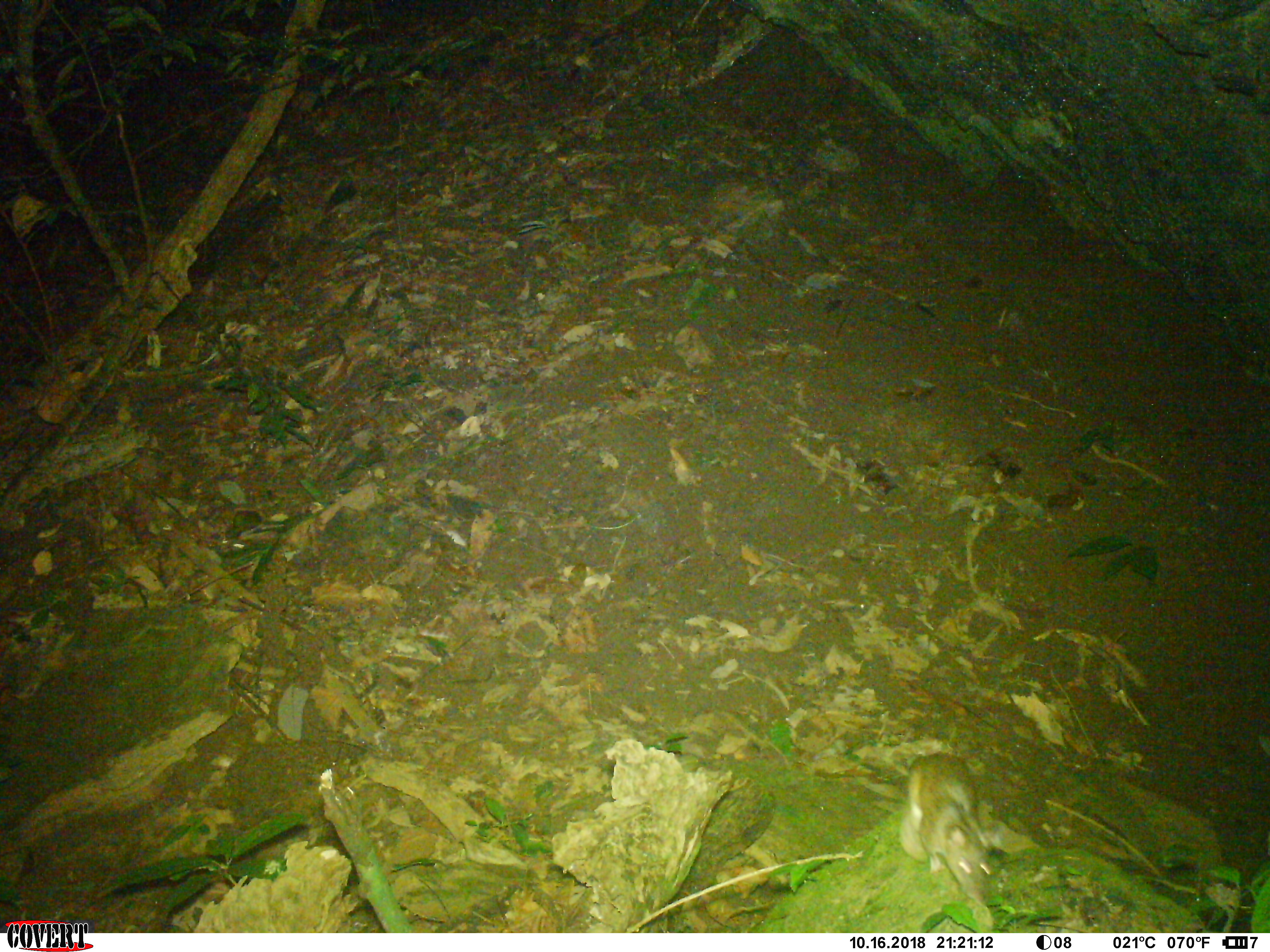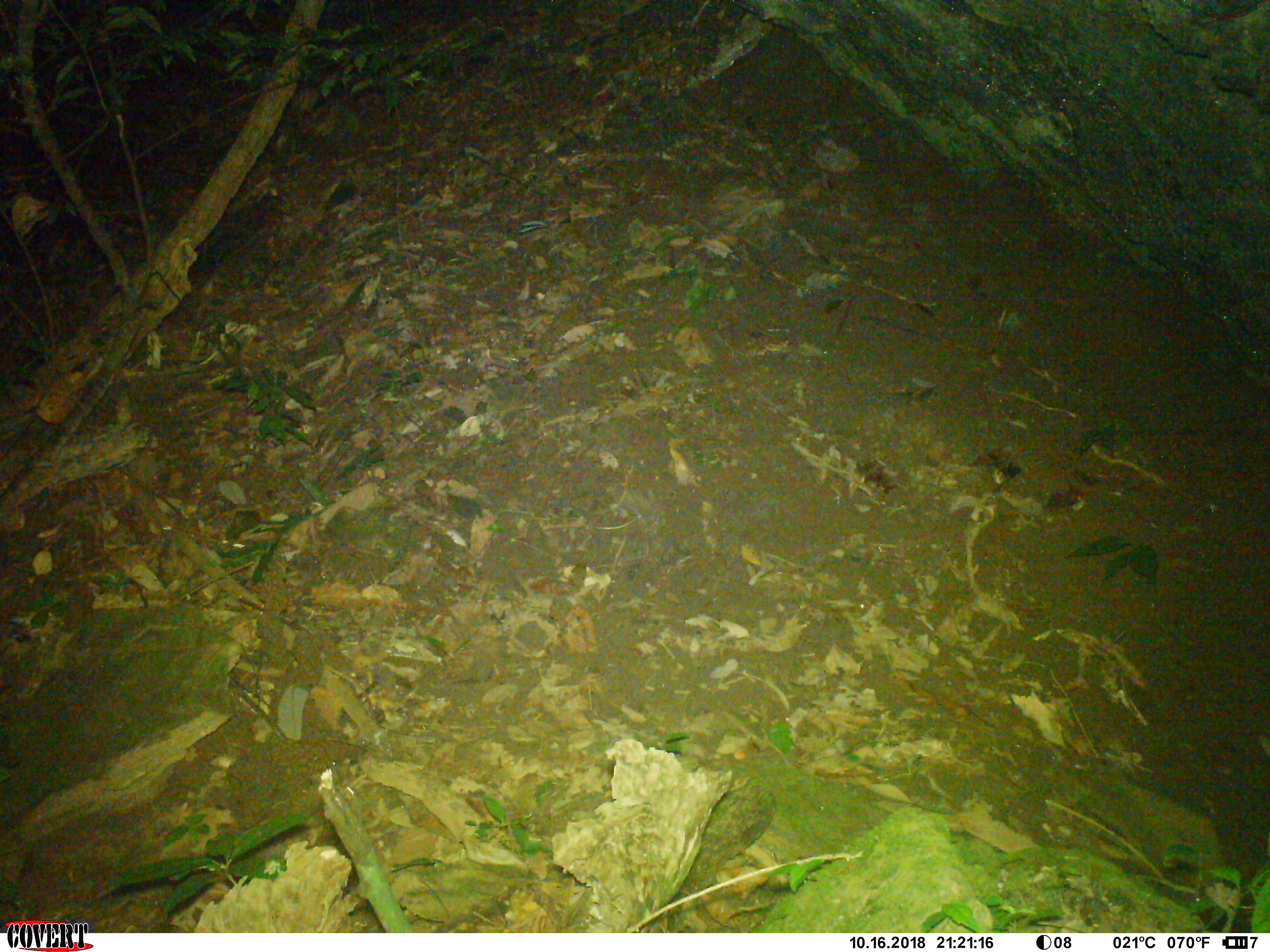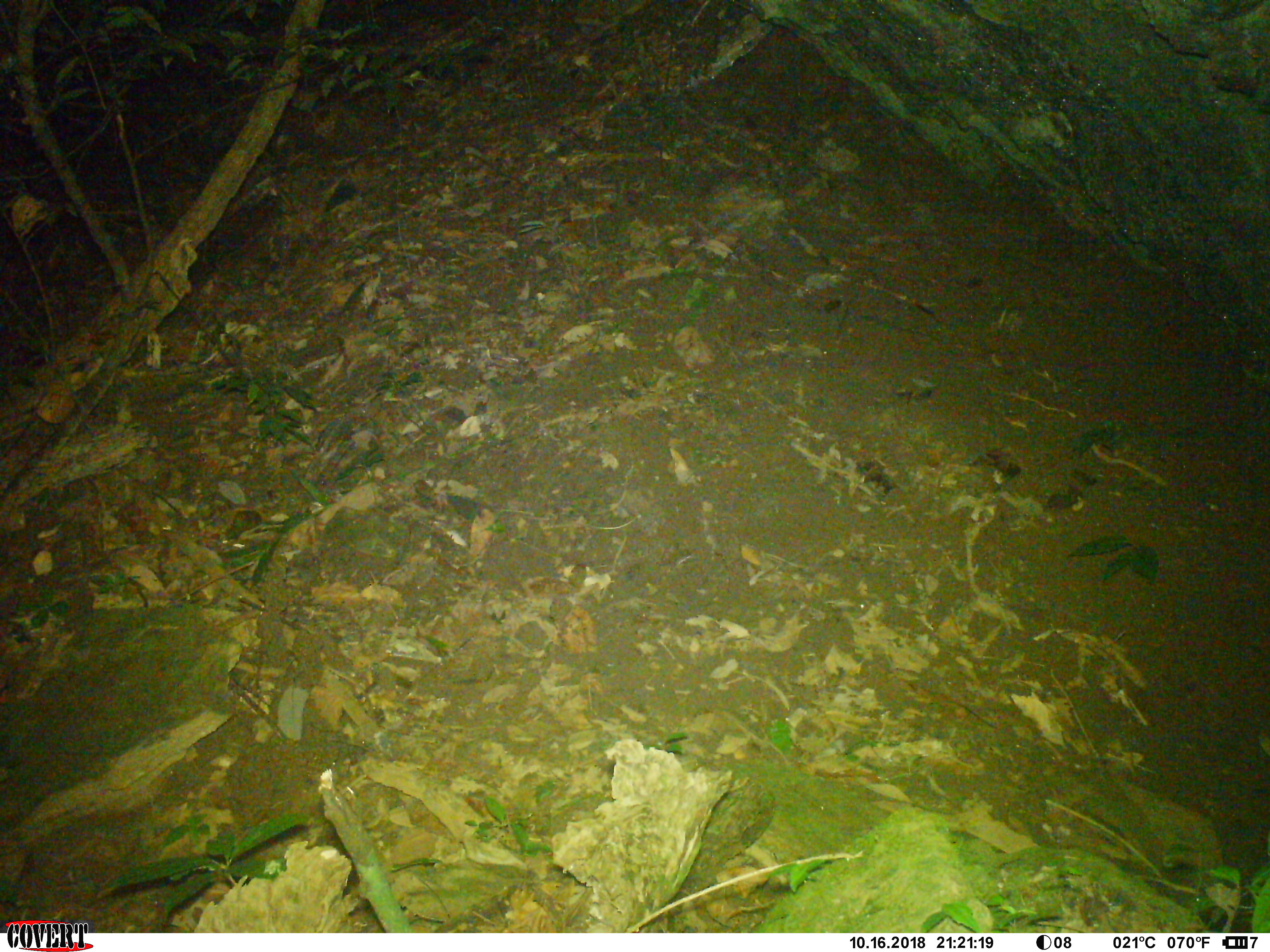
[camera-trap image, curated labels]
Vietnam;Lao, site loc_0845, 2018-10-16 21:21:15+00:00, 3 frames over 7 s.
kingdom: Animalia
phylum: Chordata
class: Mammalia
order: Rodentia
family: Muridae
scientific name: Muridae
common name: old-world mice and rats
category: unidentified murid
Unidentified murid (old-world mice and rats) (Muridae). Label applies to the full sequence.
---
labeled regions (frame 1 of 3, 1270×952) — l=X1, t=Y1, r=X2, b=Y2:
unidentified murid: l=899, t=751, r=996, b=908